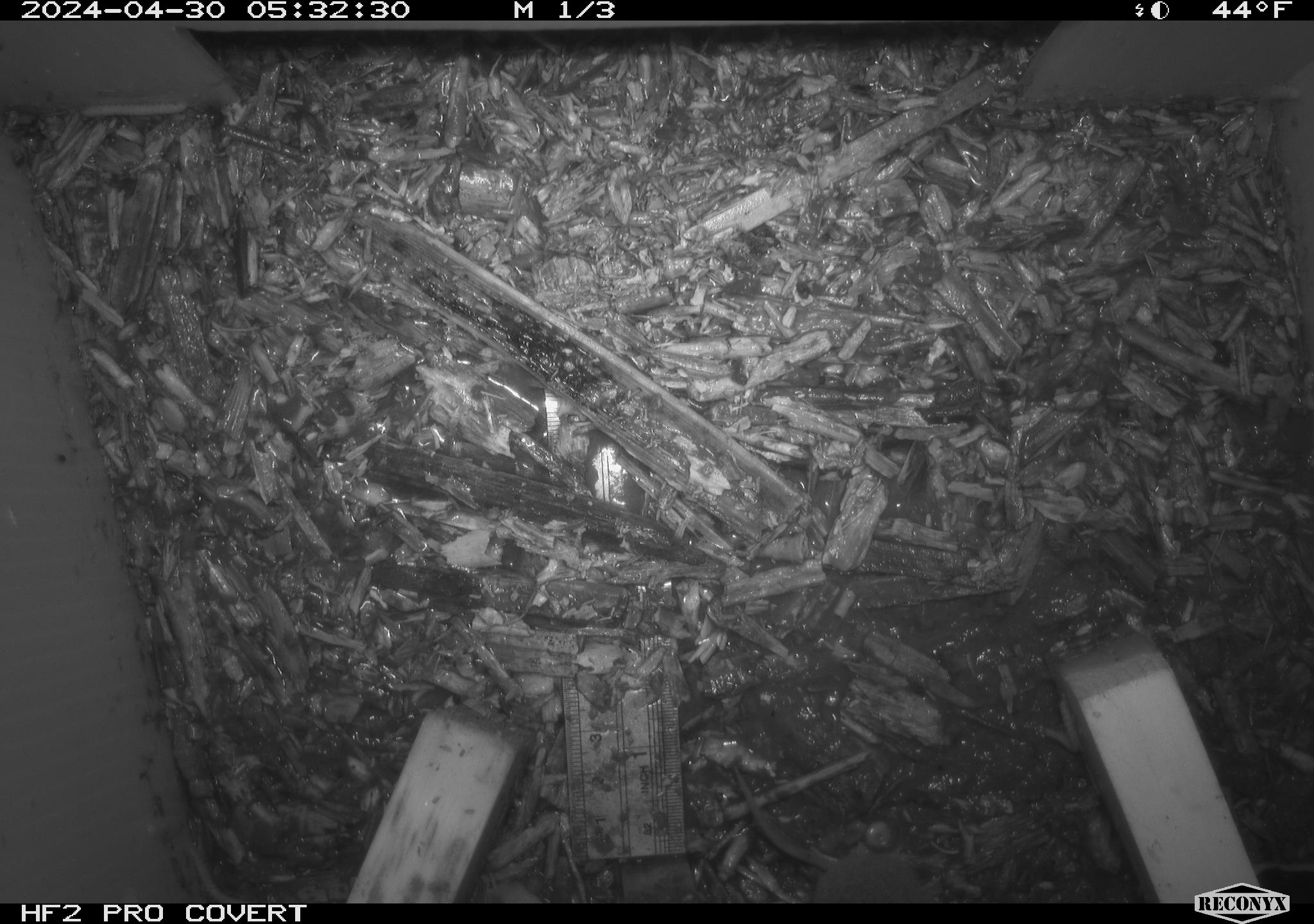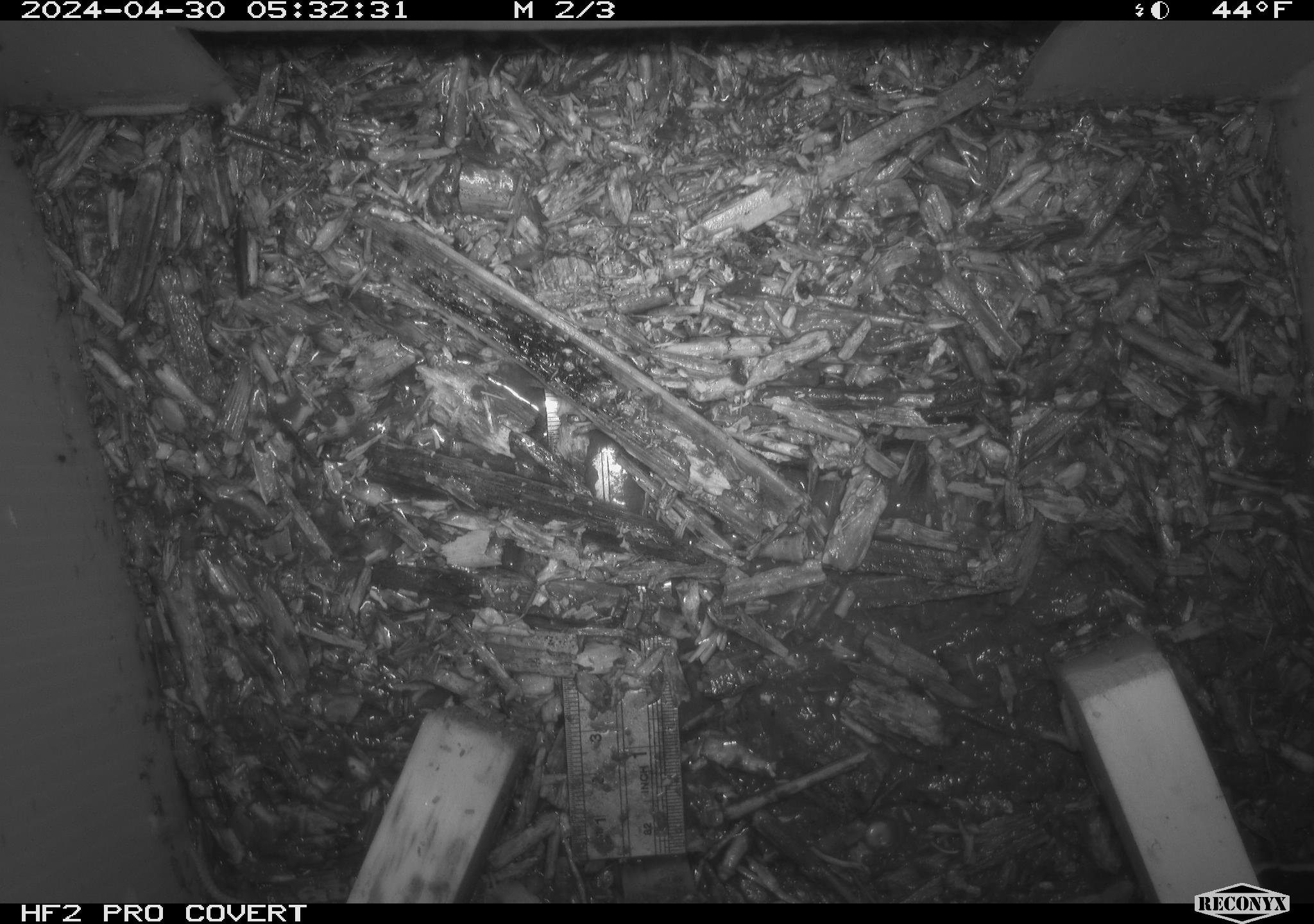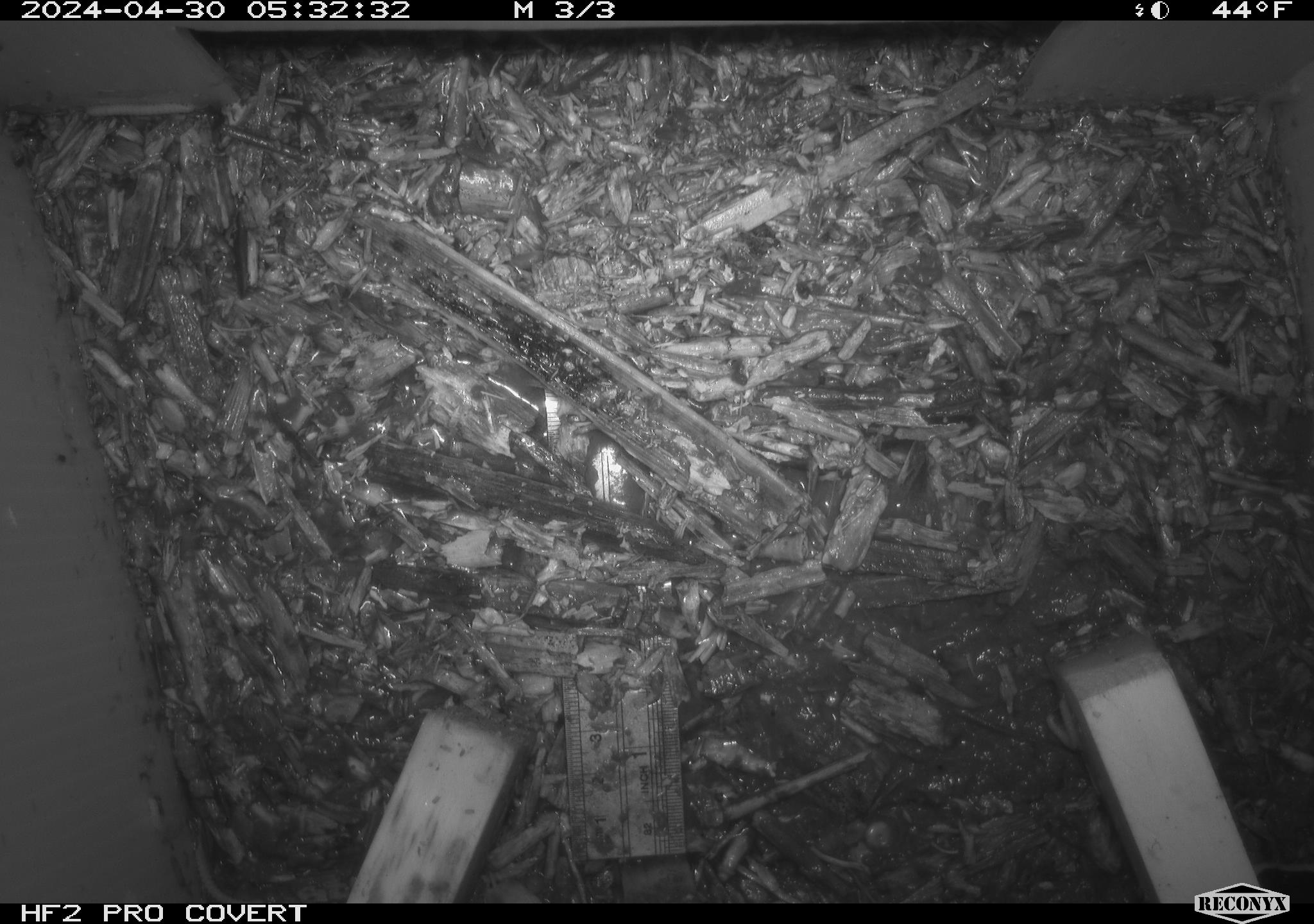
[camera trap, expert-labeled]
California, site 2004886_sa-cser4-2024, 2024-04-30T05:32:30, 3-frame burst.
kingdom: Animalia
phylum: Chordata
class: Reptilia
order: Squamata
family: Phrynosomatidae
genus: Sceloporus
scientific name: Sceloporus occidentalis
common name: western fence lizard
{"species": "western fence lizard (Sceloporus occidentalis)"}